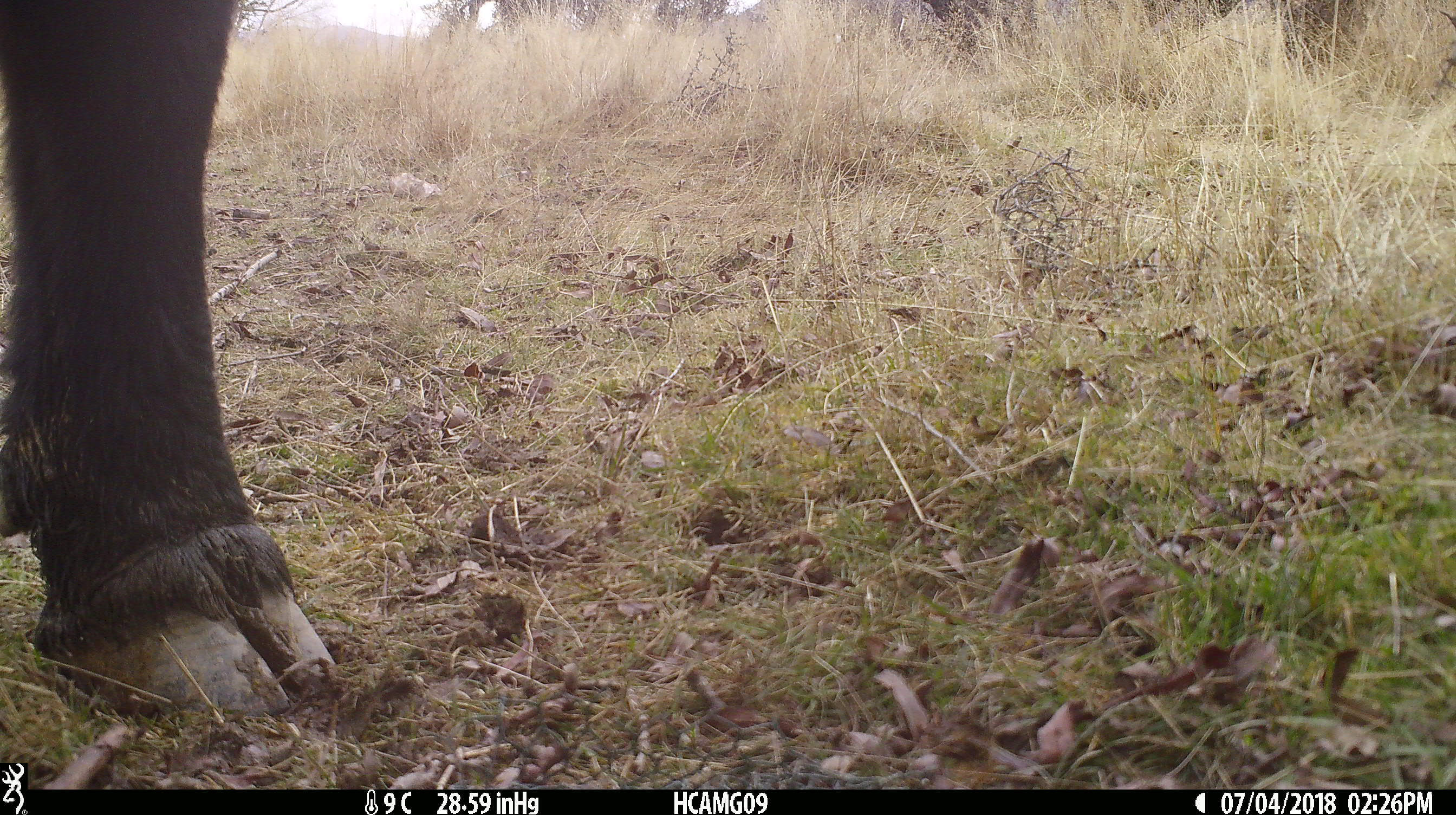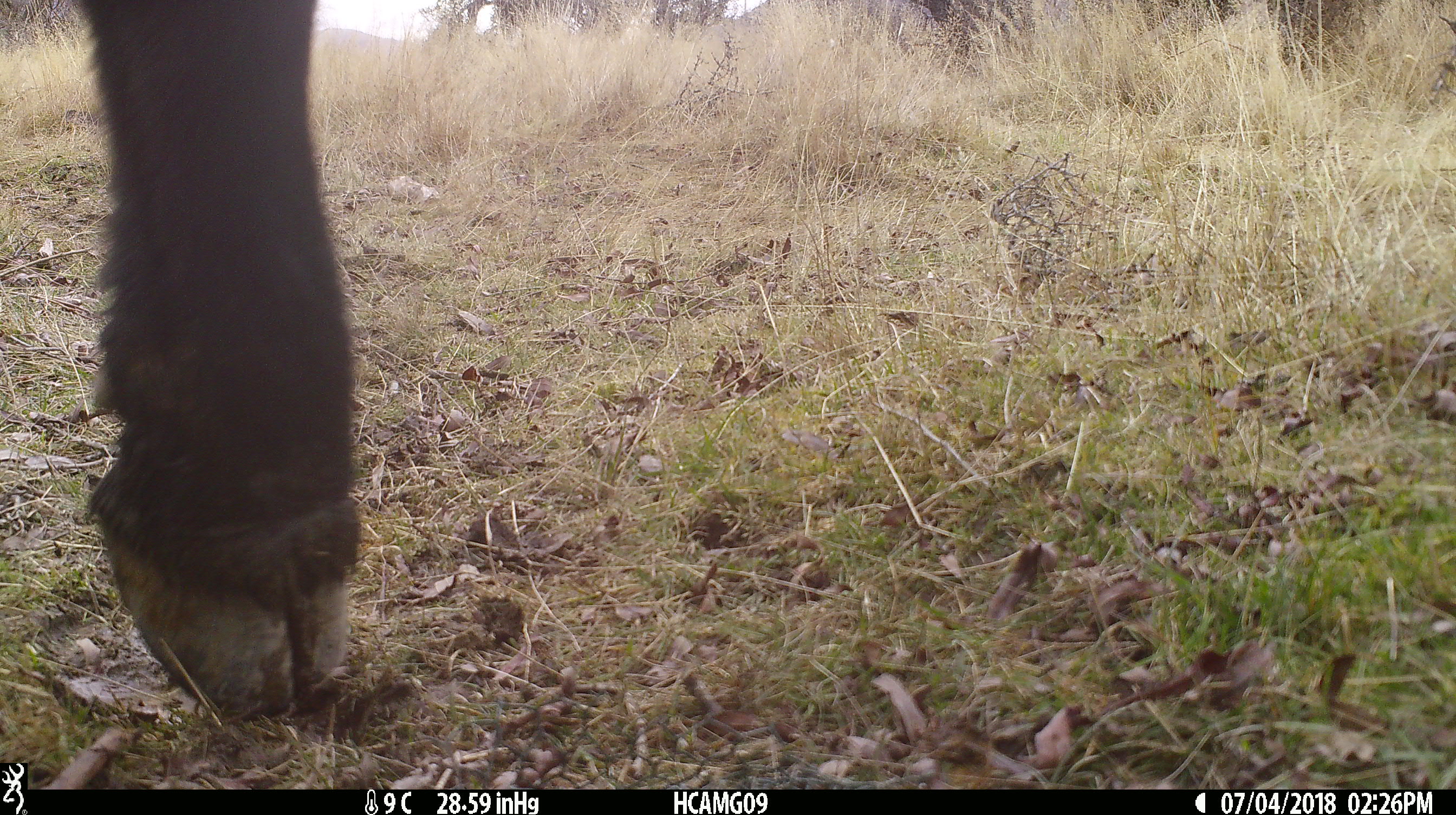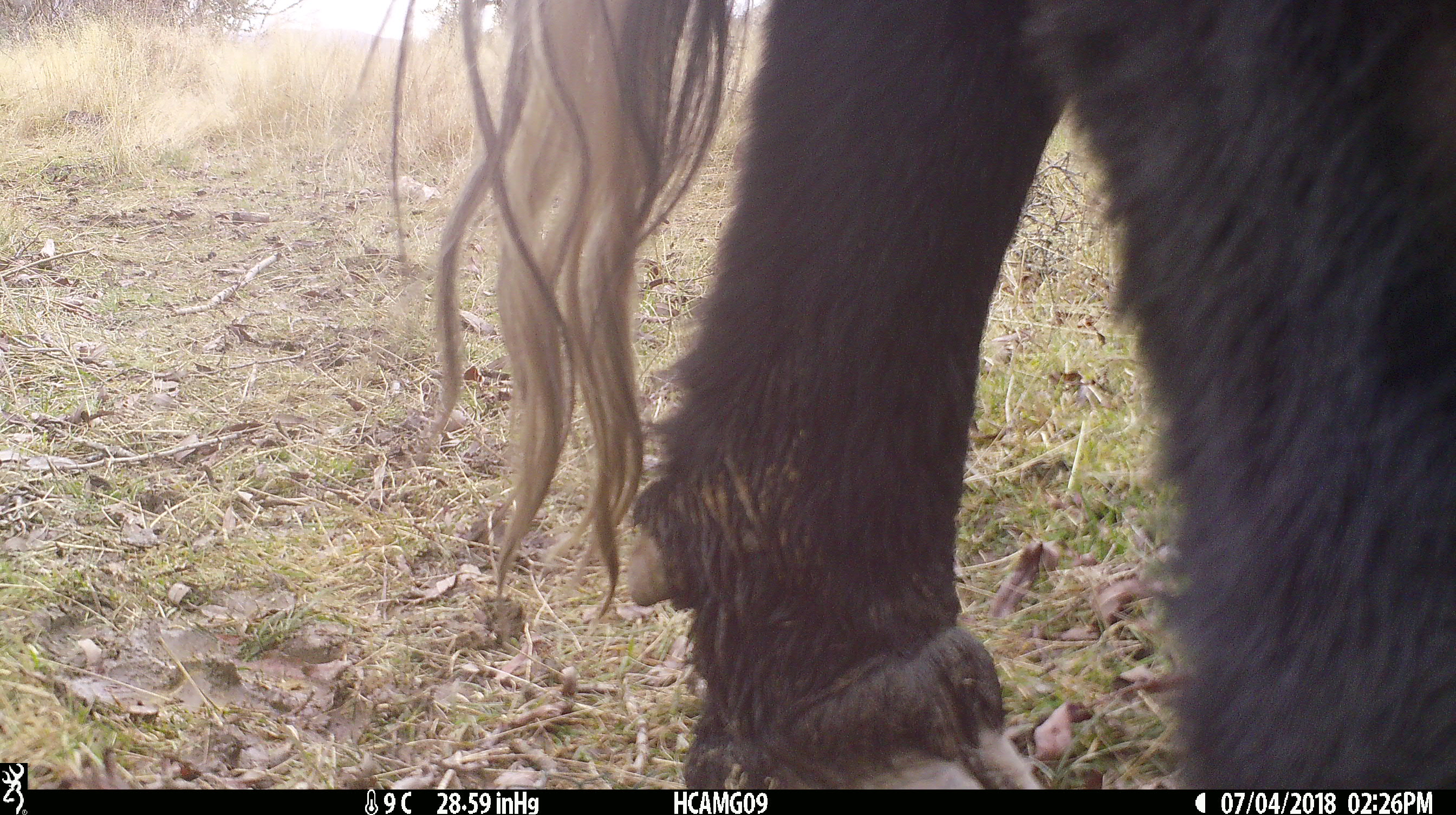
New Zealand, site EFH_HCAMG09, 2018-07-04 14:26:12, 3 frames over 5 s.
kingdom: Animalia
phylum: Chordata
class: Mammalia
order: Artiodactyla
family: Bovidae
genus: Bos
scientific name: Bos taurus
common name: domestic cow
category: cow